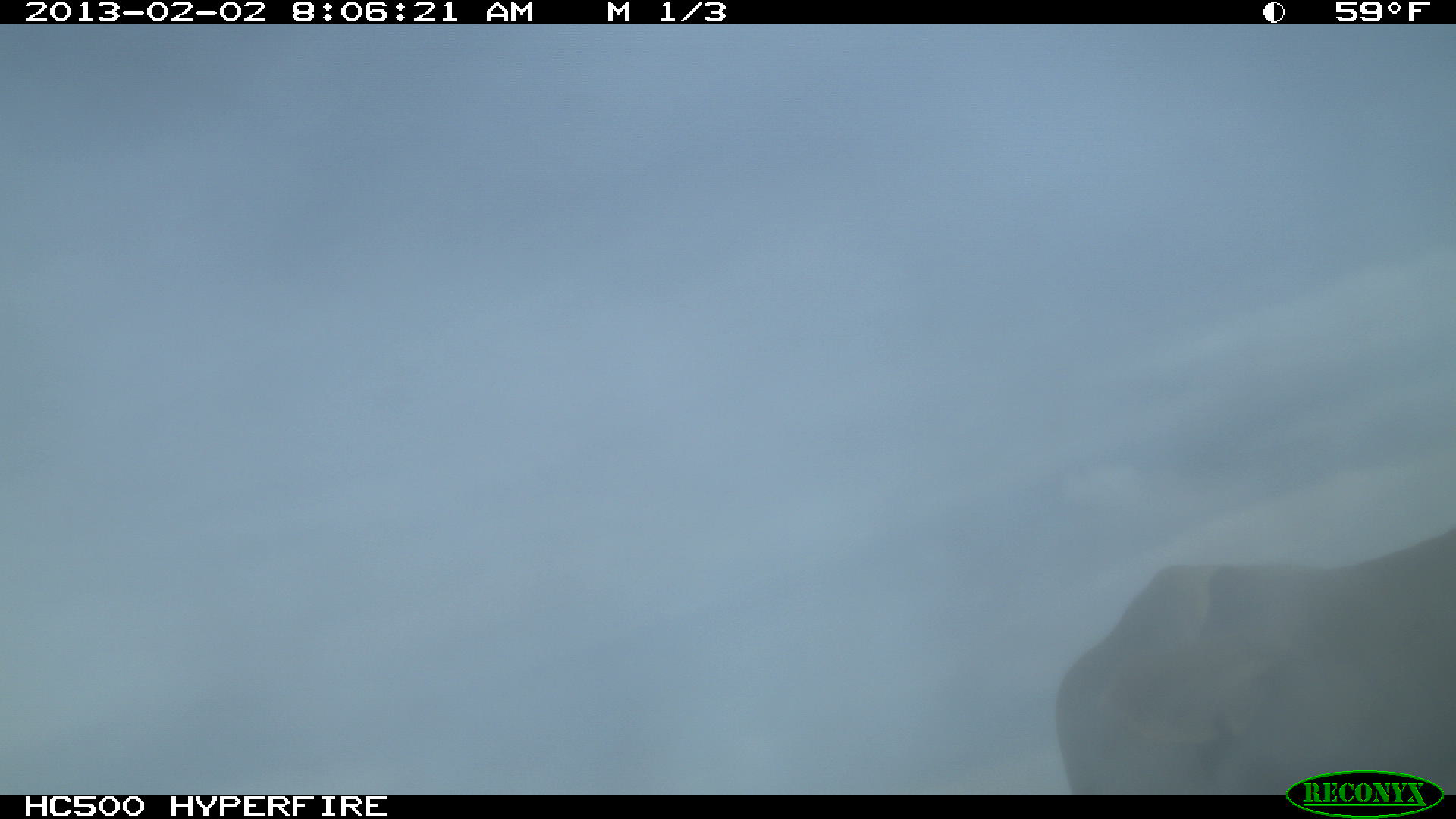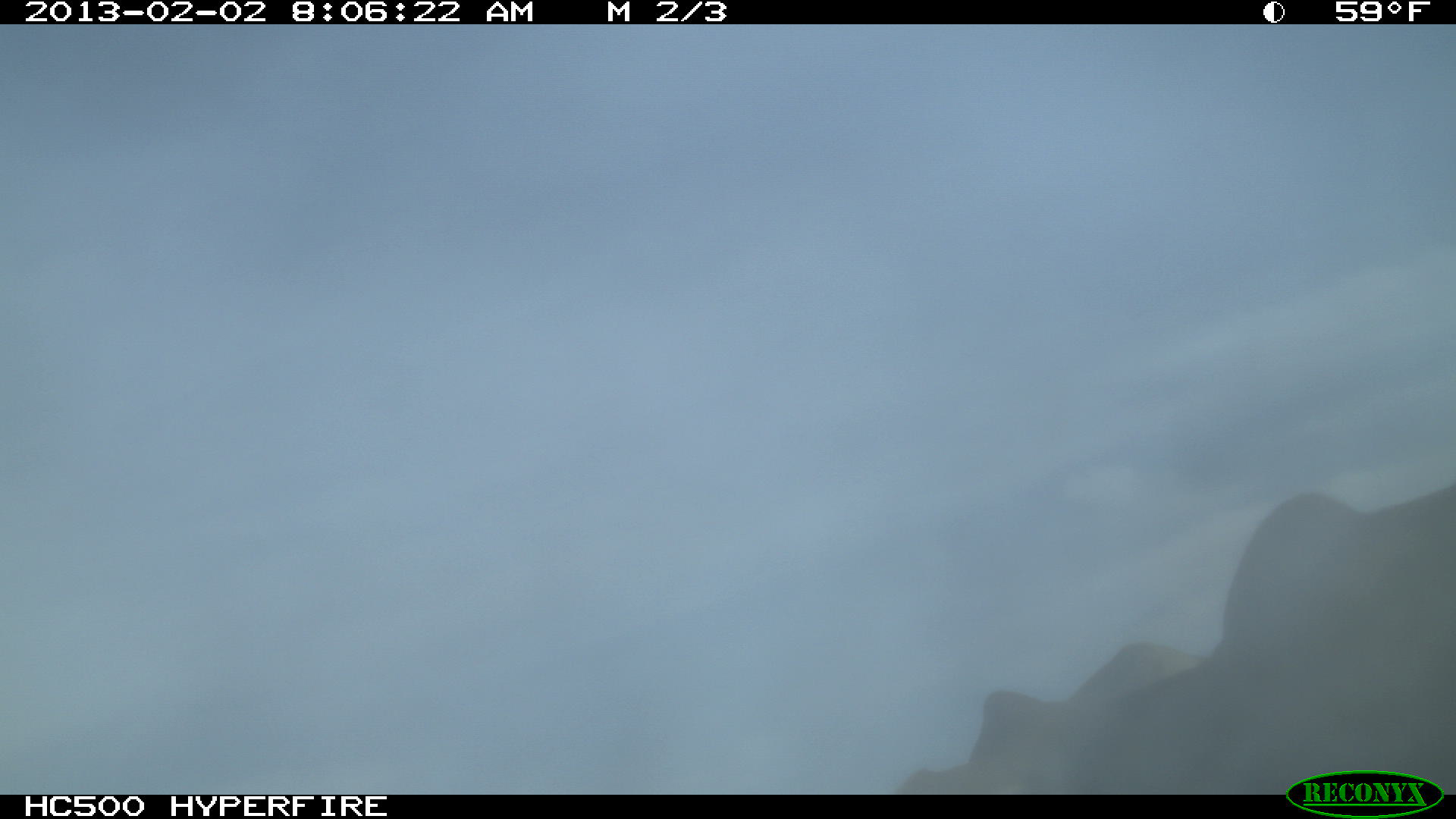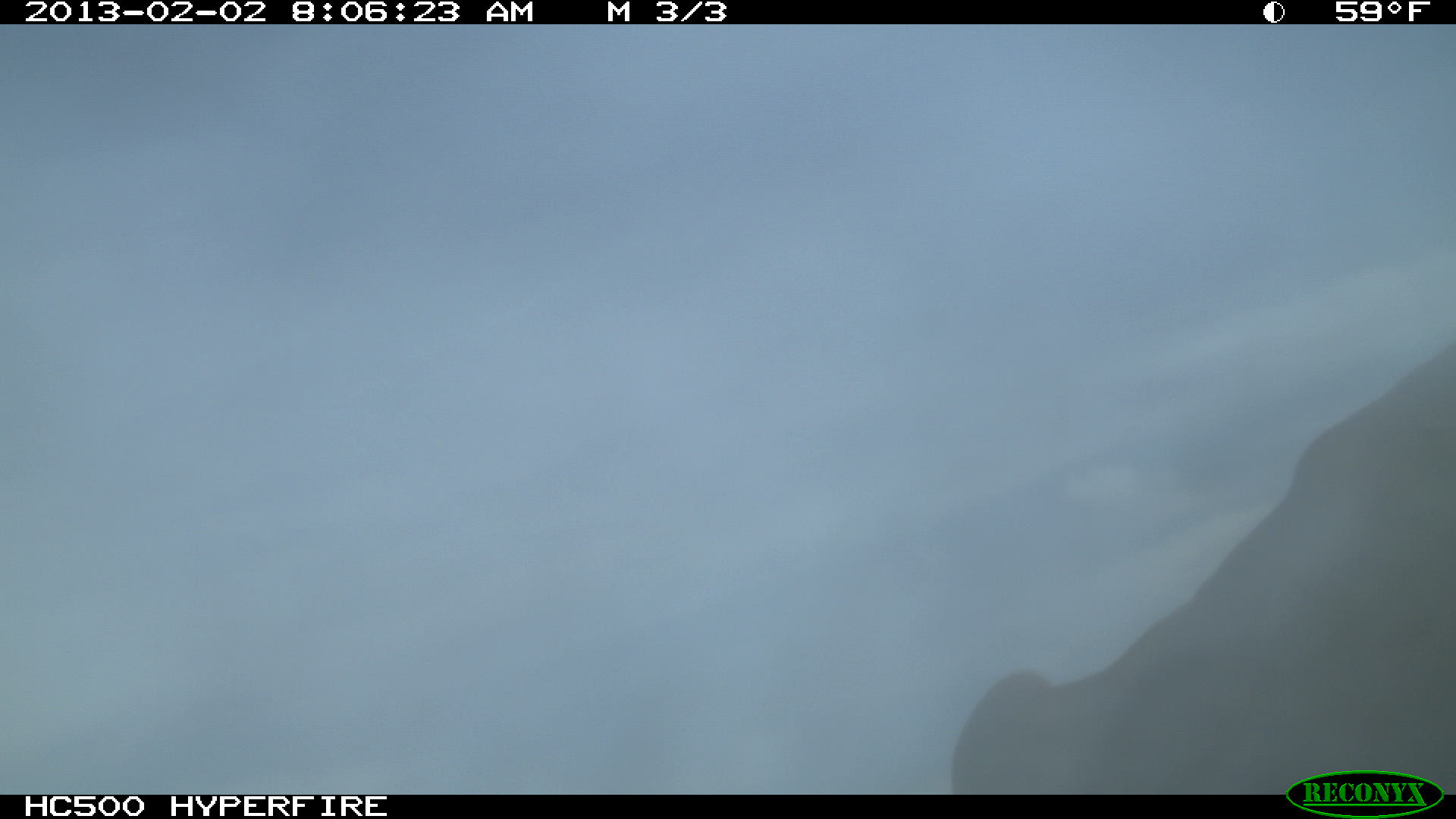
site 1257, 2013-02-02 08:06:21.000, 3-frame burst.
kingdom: Animalia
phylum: Chordata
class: Mammalia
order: Artiodactyla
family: Bovidae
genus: Bos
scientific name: Bos taurus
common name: domestic cattle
Bos taurus (domestic cattle), count 1.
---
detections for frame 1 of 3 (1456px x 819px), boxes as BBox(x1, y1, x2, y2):
bos taurus: BBox(1056, 512, 1456, 790)